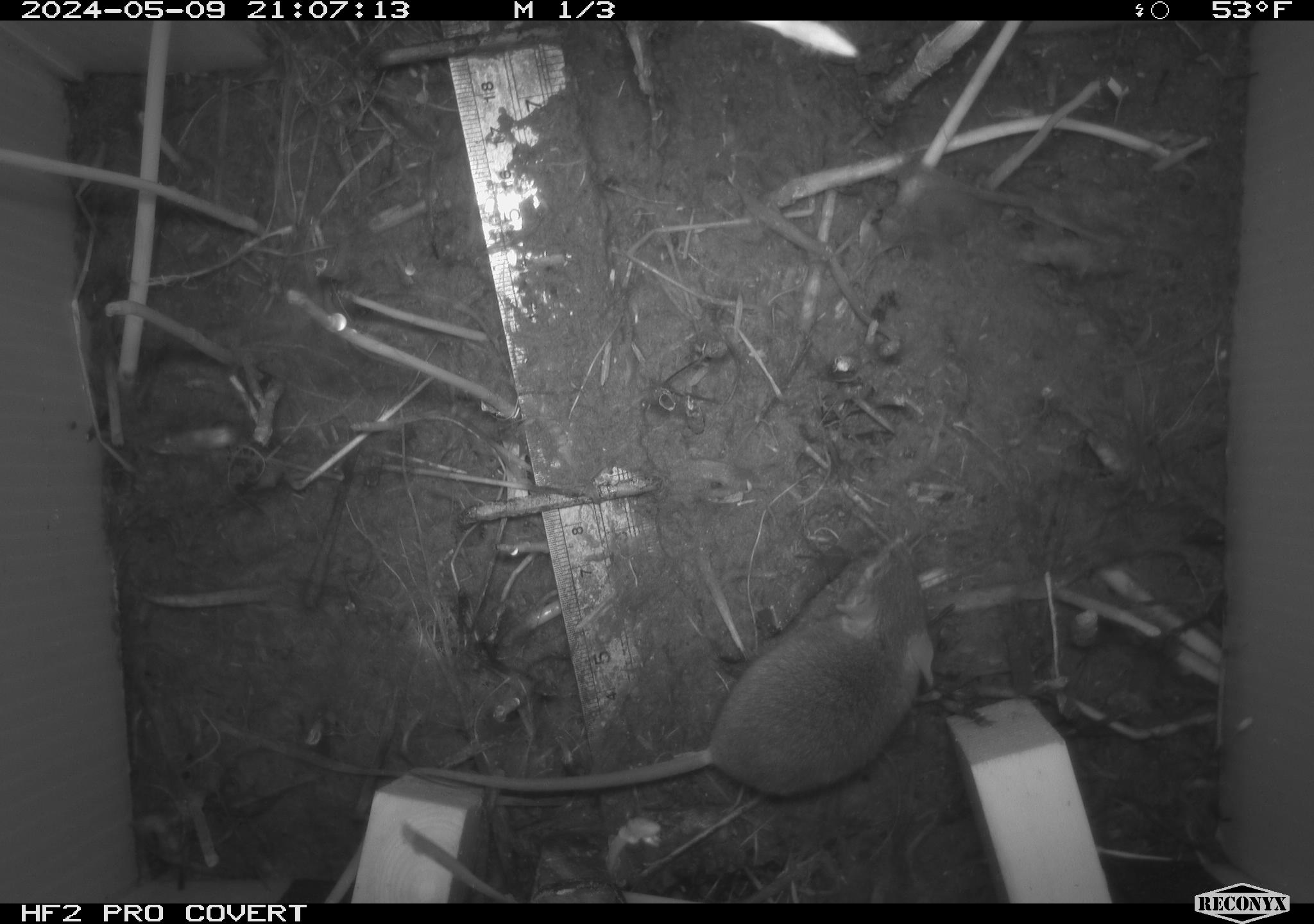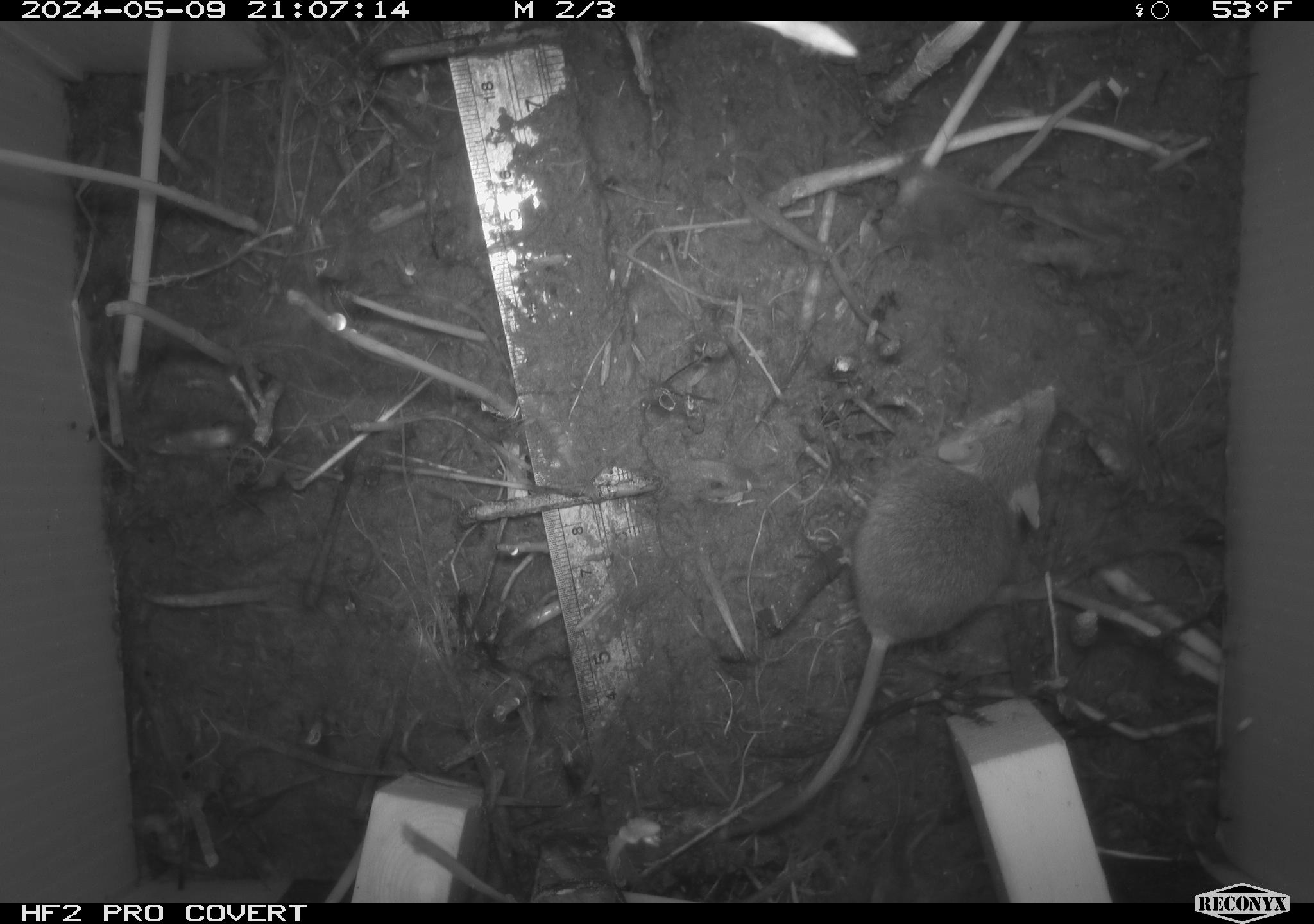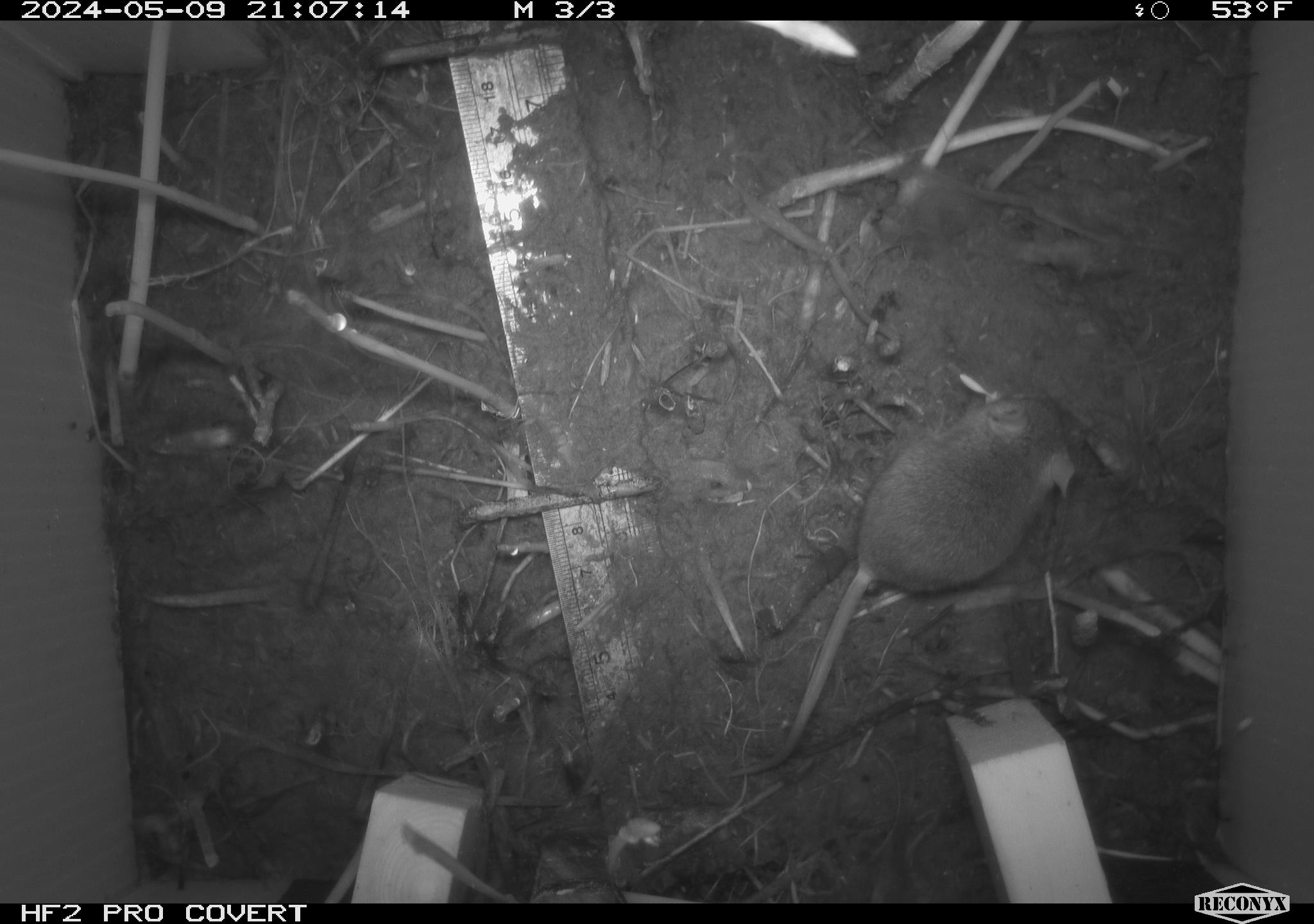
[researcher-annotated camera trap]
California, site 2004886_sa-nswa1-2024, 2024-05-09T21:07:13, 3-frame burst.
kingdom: Animalia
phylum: Chordata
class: Mammalia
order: Rodentia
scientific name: Rodentia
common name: mouse species